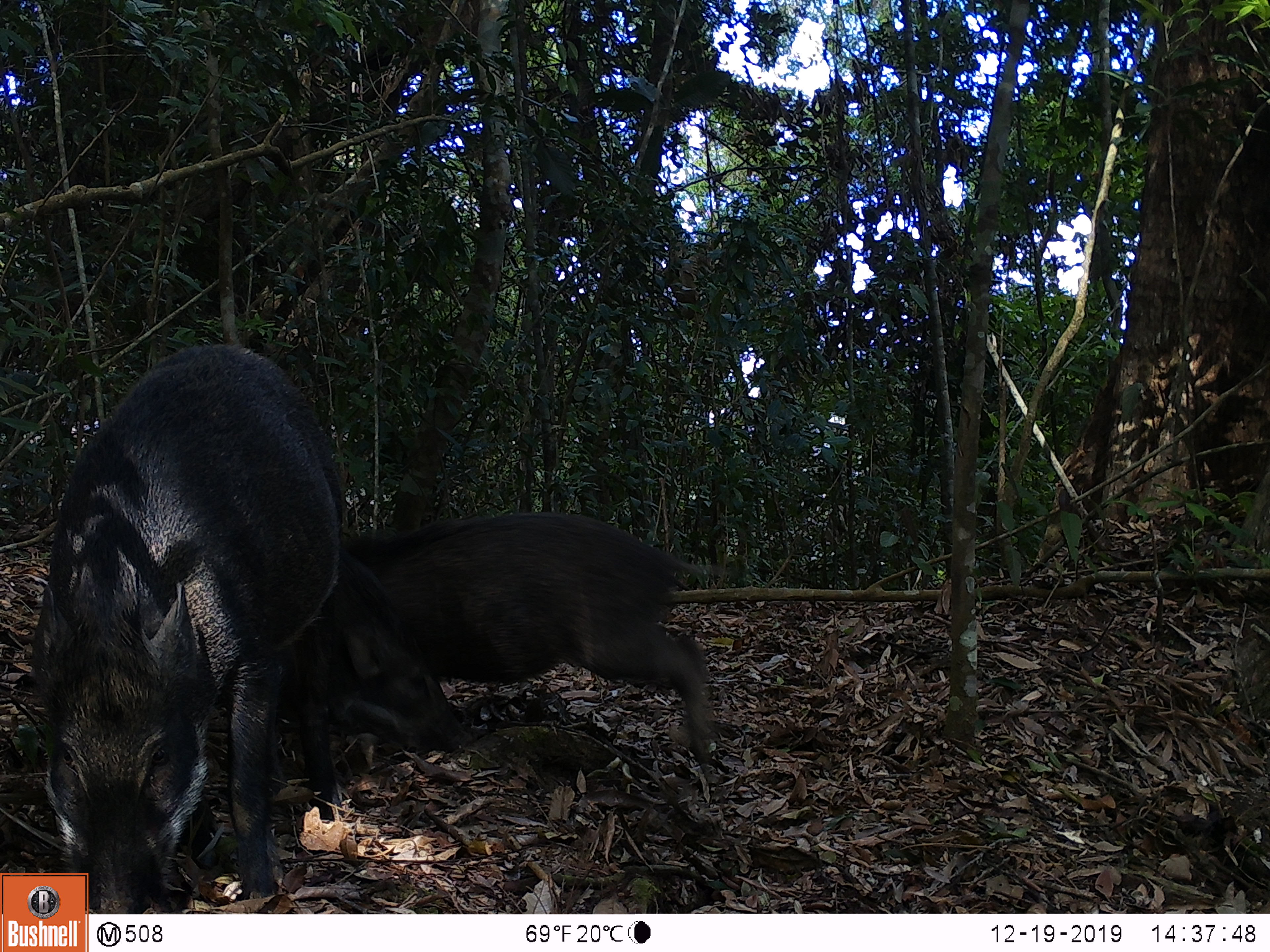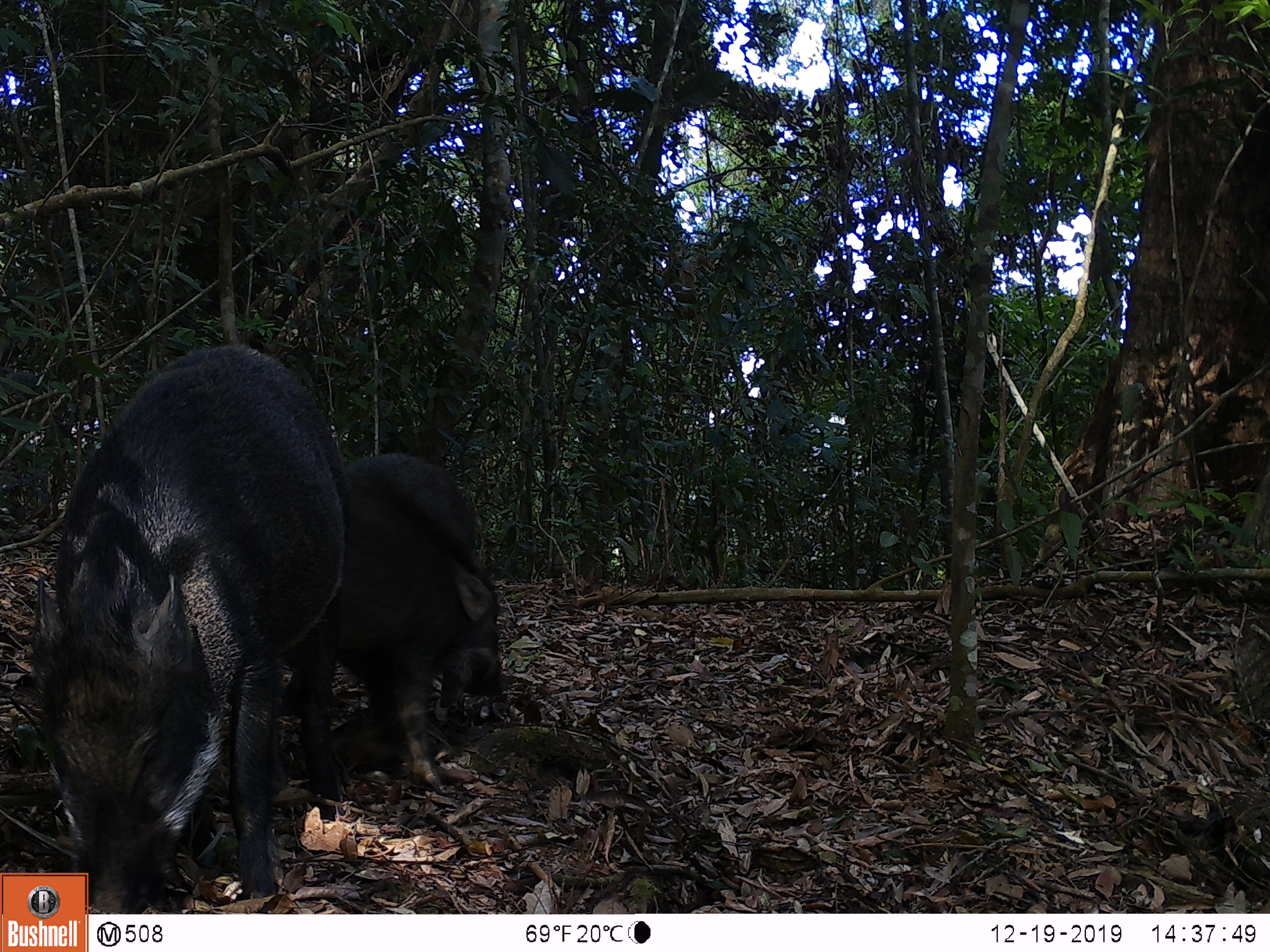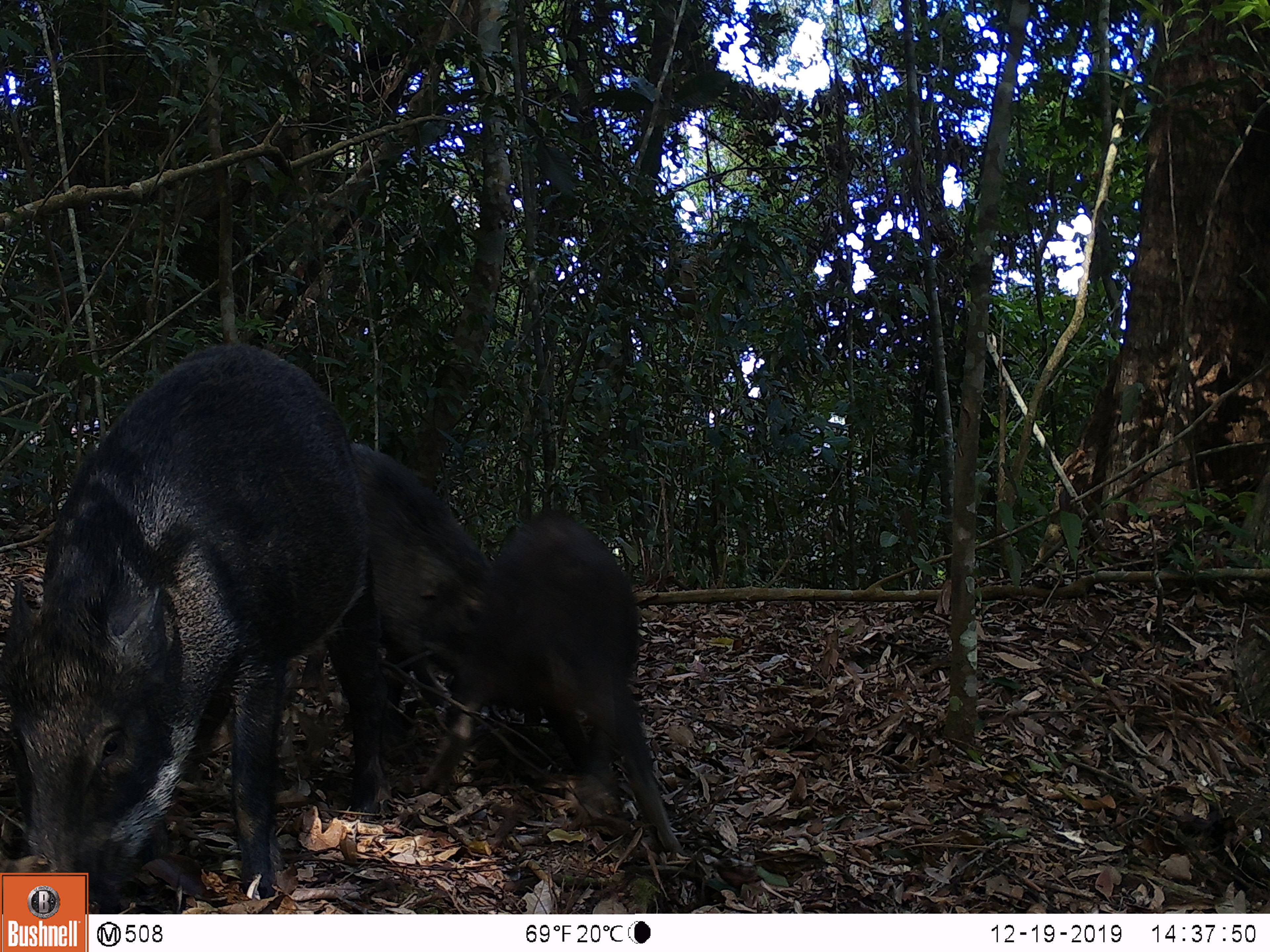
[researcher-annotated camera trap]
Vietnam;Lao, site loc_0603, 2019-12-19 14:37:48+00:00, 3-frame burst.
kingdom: Animalia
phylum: Chordata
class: Mammalia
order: Artiodactyla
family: Suidae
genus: Sus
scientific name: Sus scrofa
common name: eurasian wild pig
Eurasian wild pig (Sus scrofa). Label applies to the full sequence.